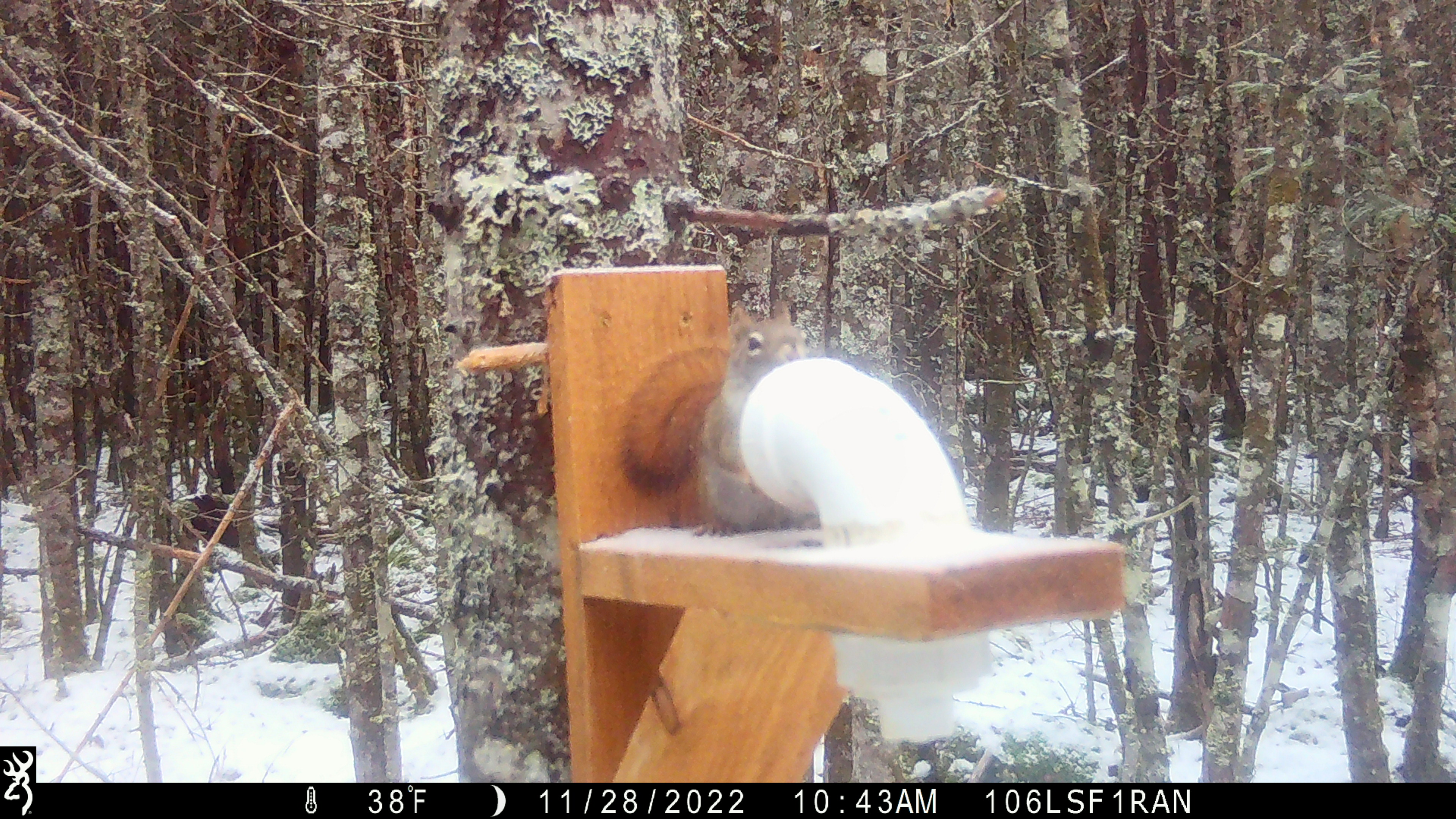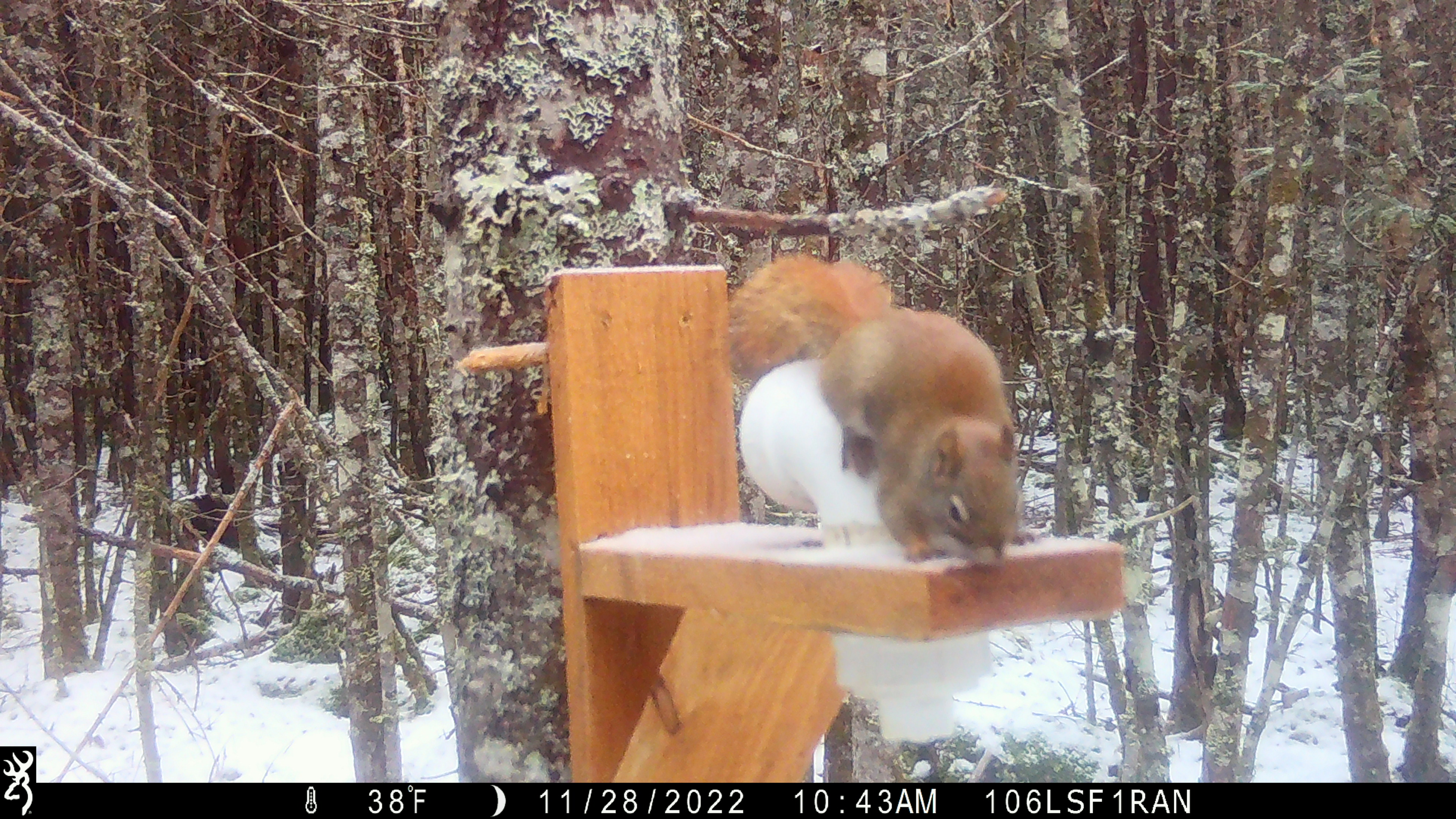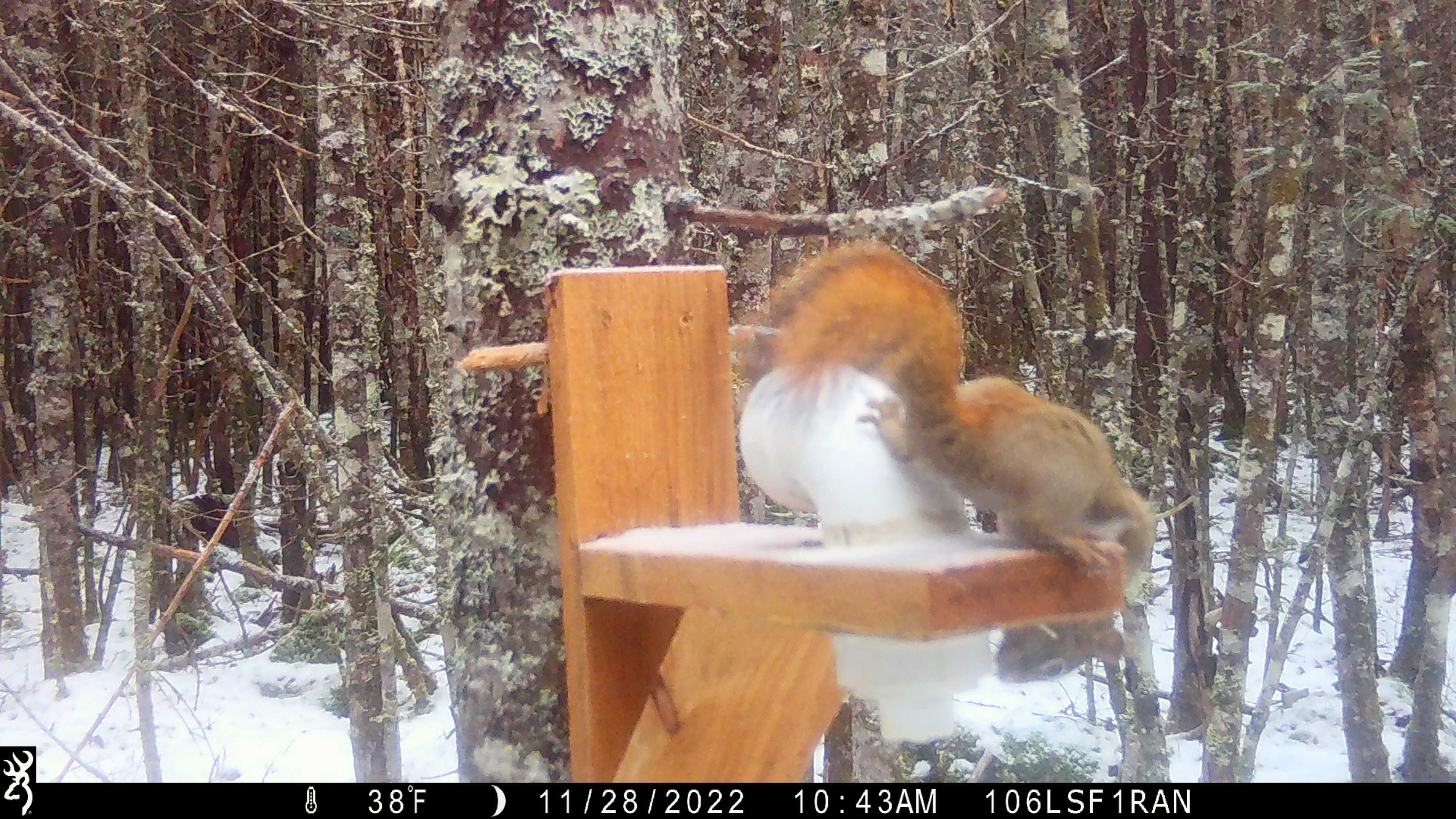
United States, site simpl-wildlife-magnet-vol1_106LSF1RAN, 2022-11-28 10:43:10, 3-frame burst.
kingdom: Animalia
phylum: Chordata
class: Mammalia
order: Rodentia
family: Sciuridae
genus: Tamiasciurus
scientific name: Tamiasciurus hudsonicus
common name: red squirrel